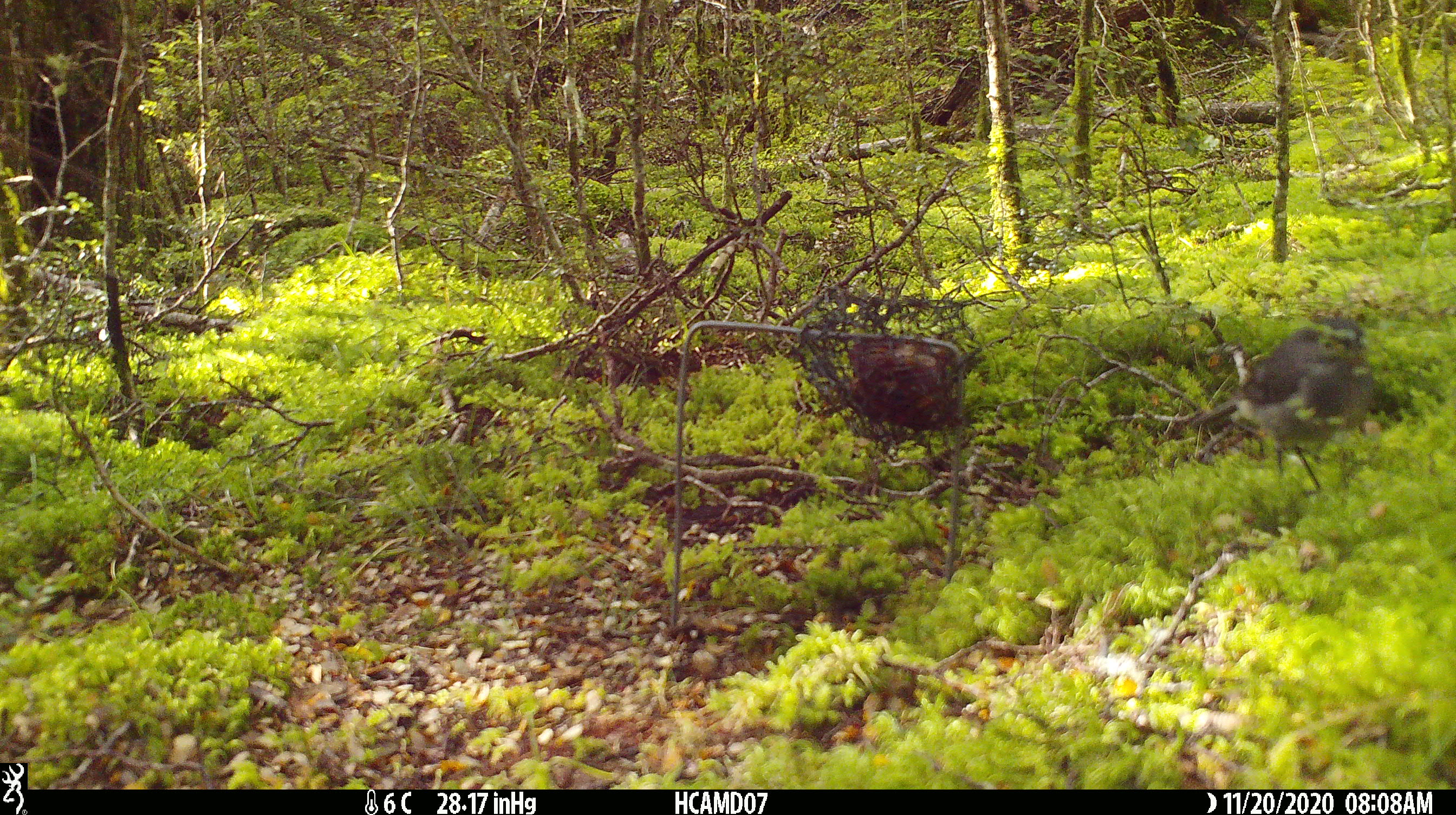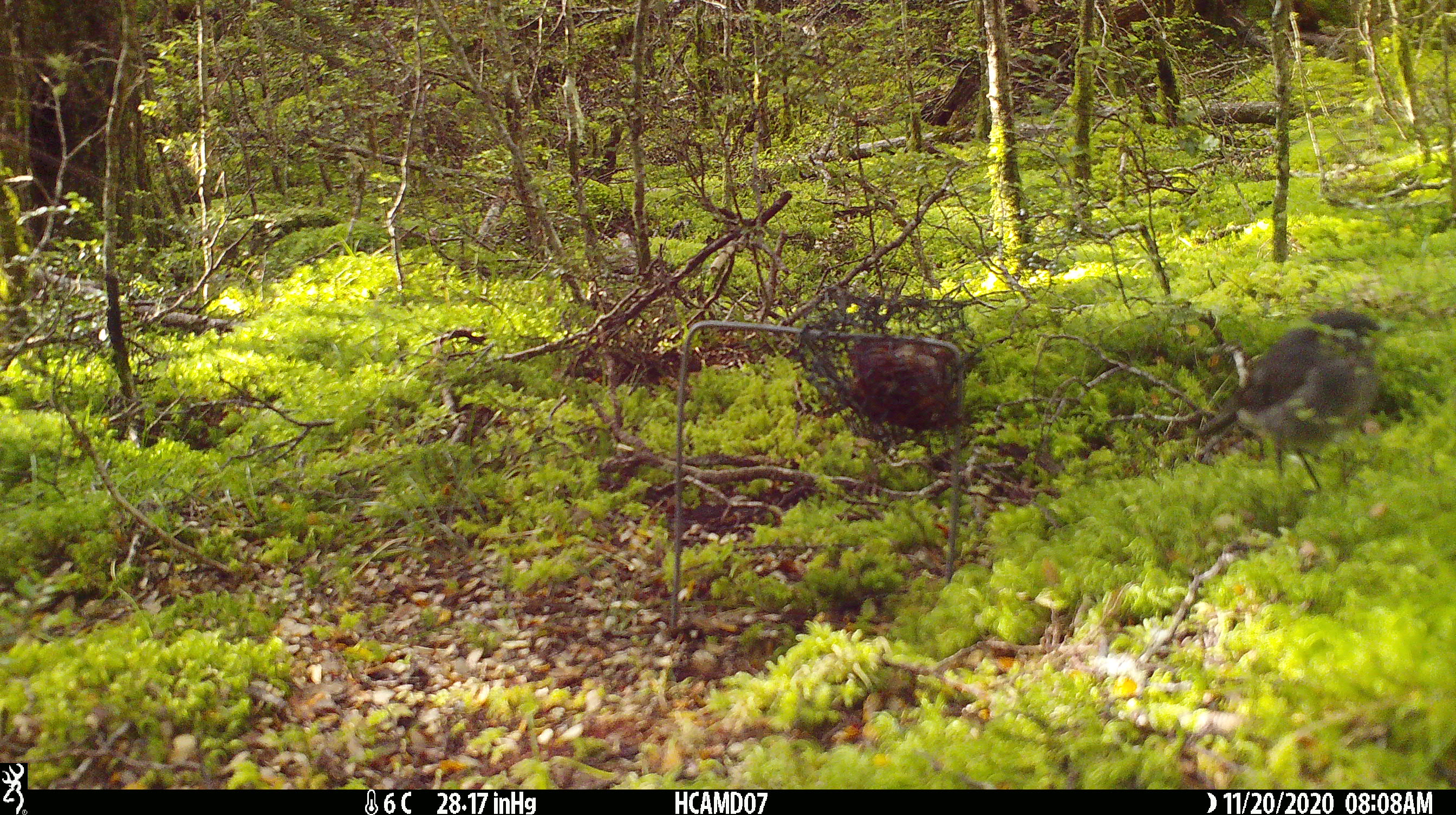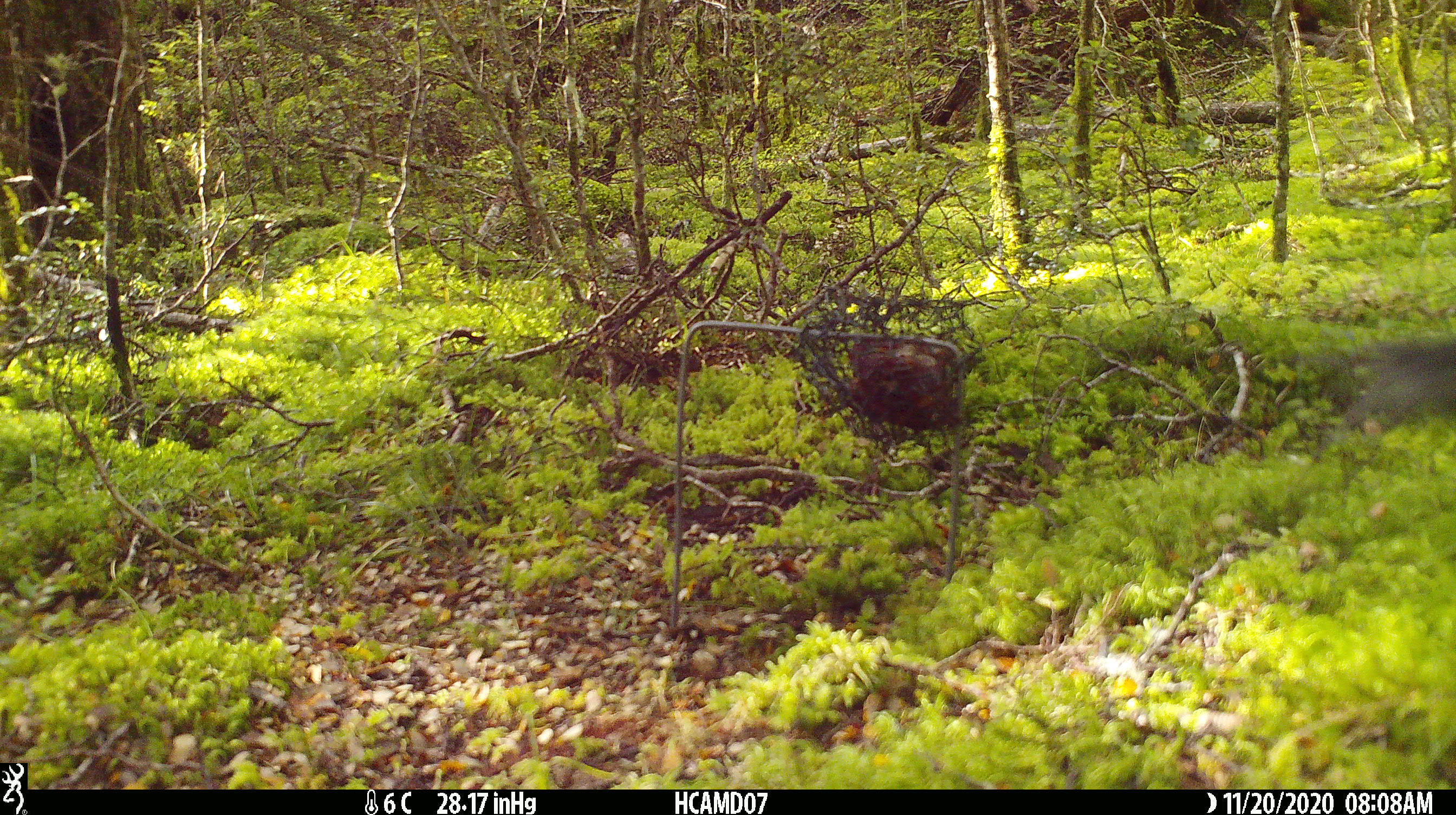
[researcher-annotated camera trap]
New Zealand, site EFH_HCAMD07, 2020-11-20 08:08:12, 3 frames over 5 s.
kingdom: Animalia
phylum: Chordata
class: Aves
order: Passeriformes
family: Petroicidae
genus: Petroica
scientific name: Petroica australis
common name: new zealand robin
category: robin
Robin (new zealand robin) (Petroica australis).